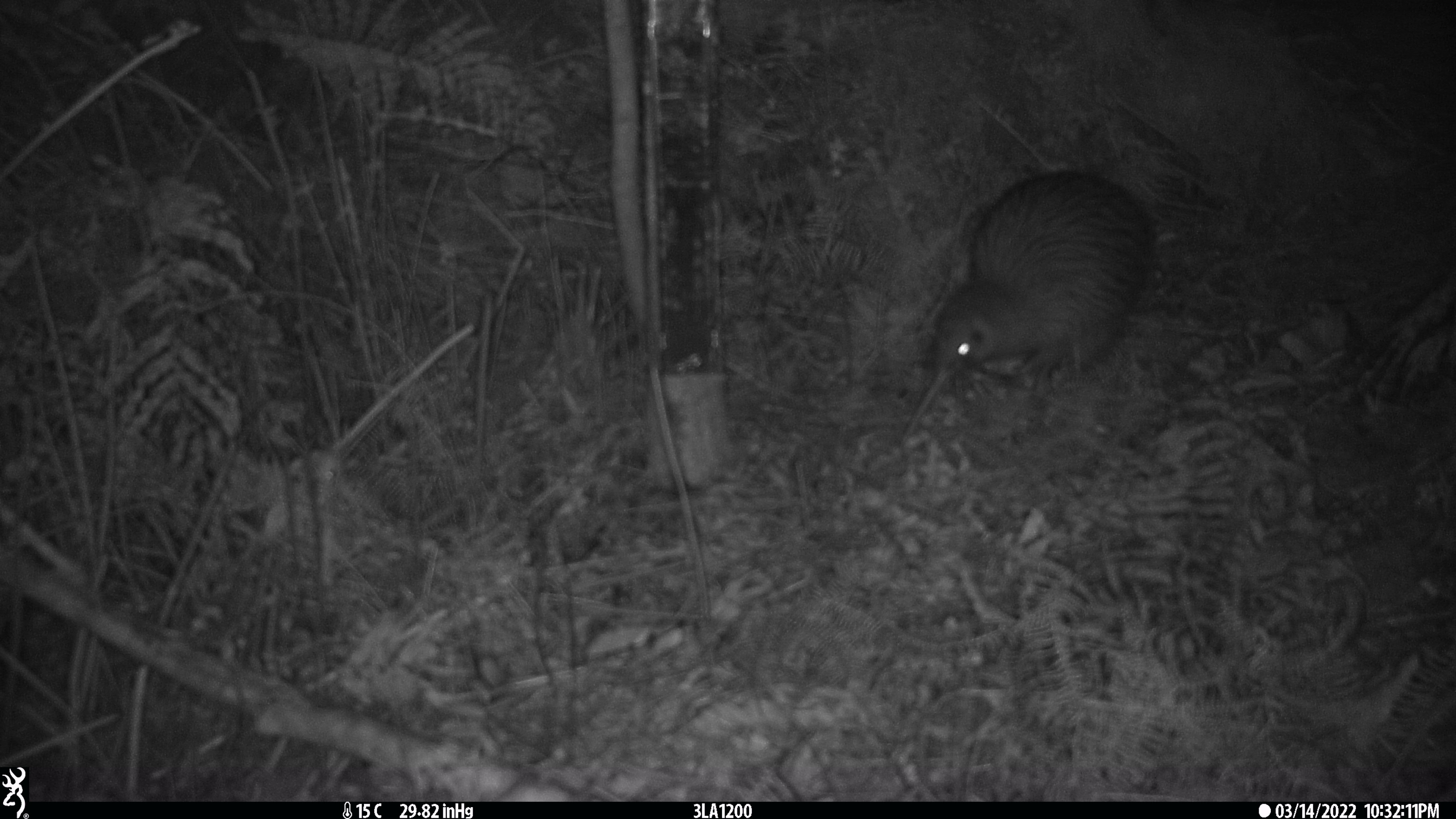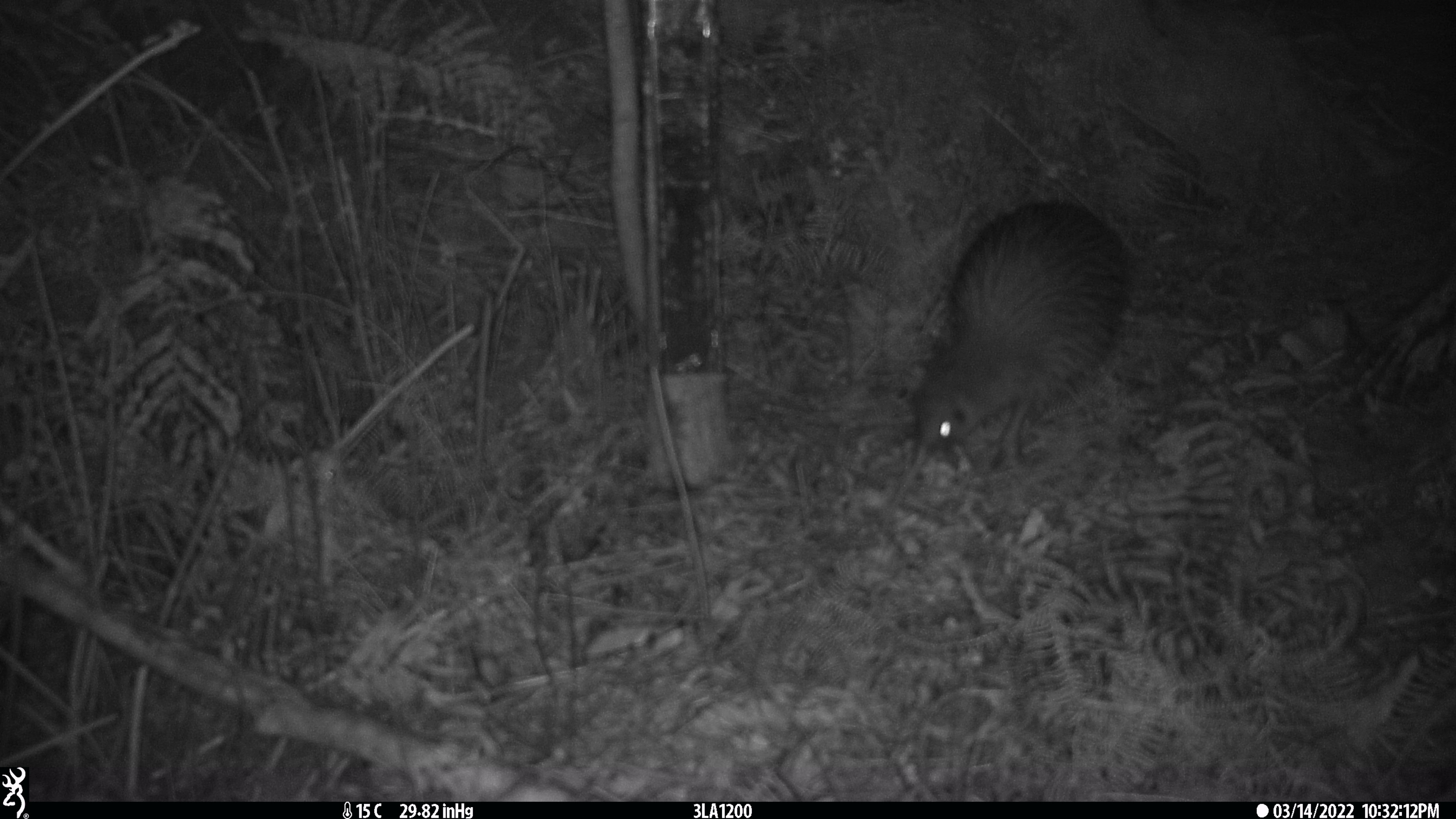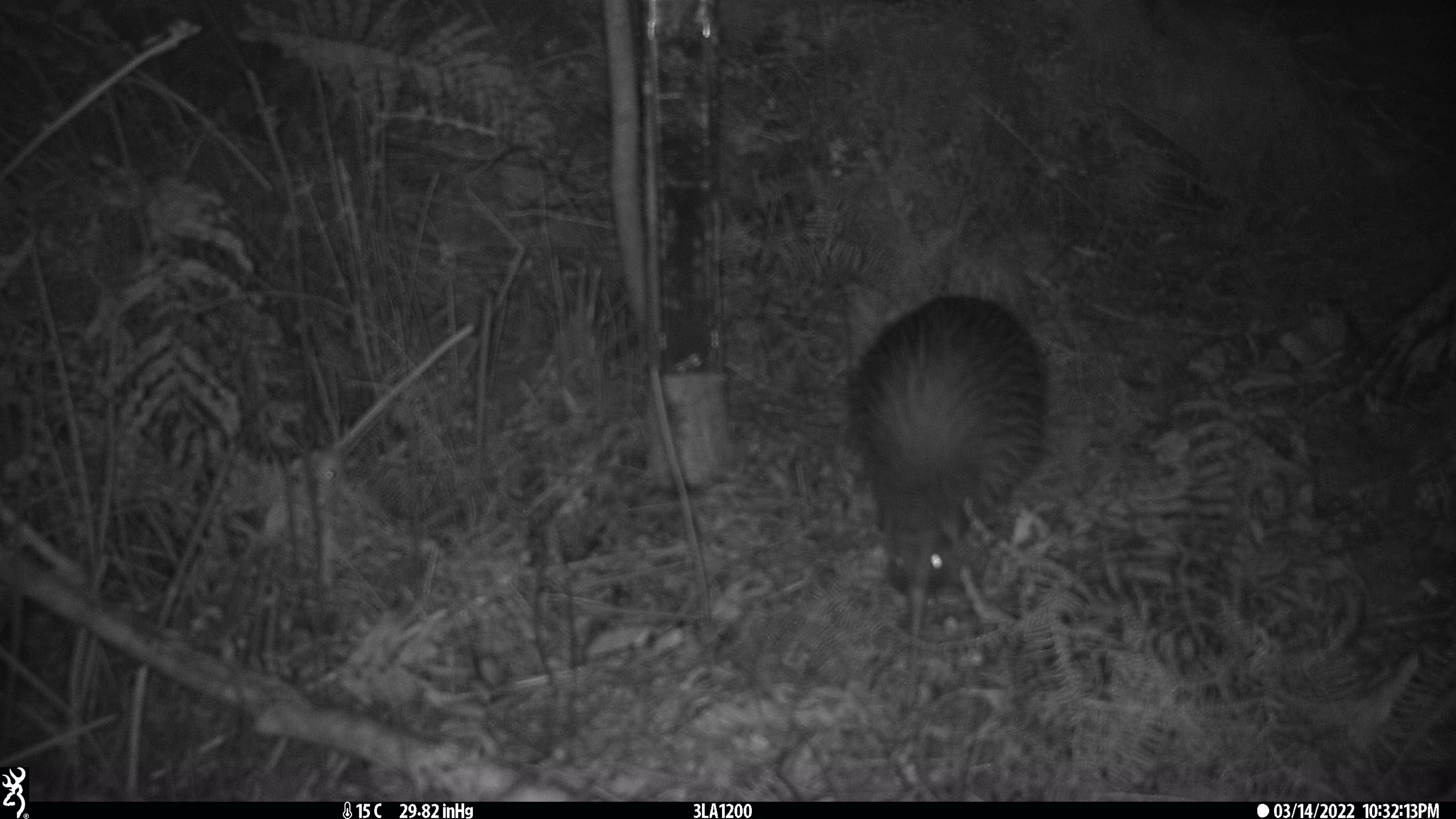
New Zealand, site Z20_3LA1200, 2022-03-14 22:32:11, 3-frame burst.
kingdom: Animalia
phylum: Chordata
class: Aves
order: Apterygiformes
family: Apterygidae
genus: Apteryx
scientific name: Apteryx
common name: kiwi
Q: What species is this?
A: Kiwi (Apteryx).